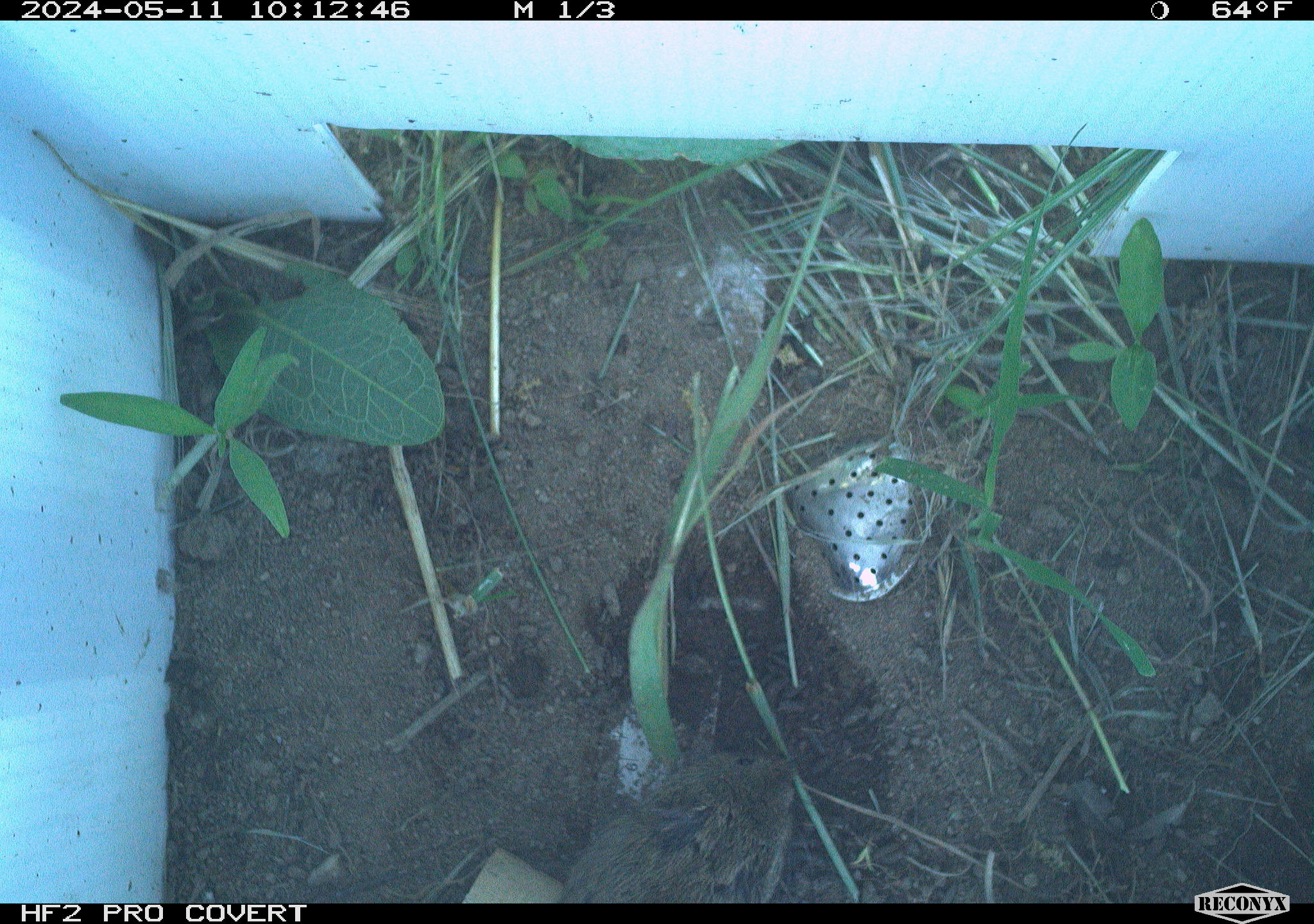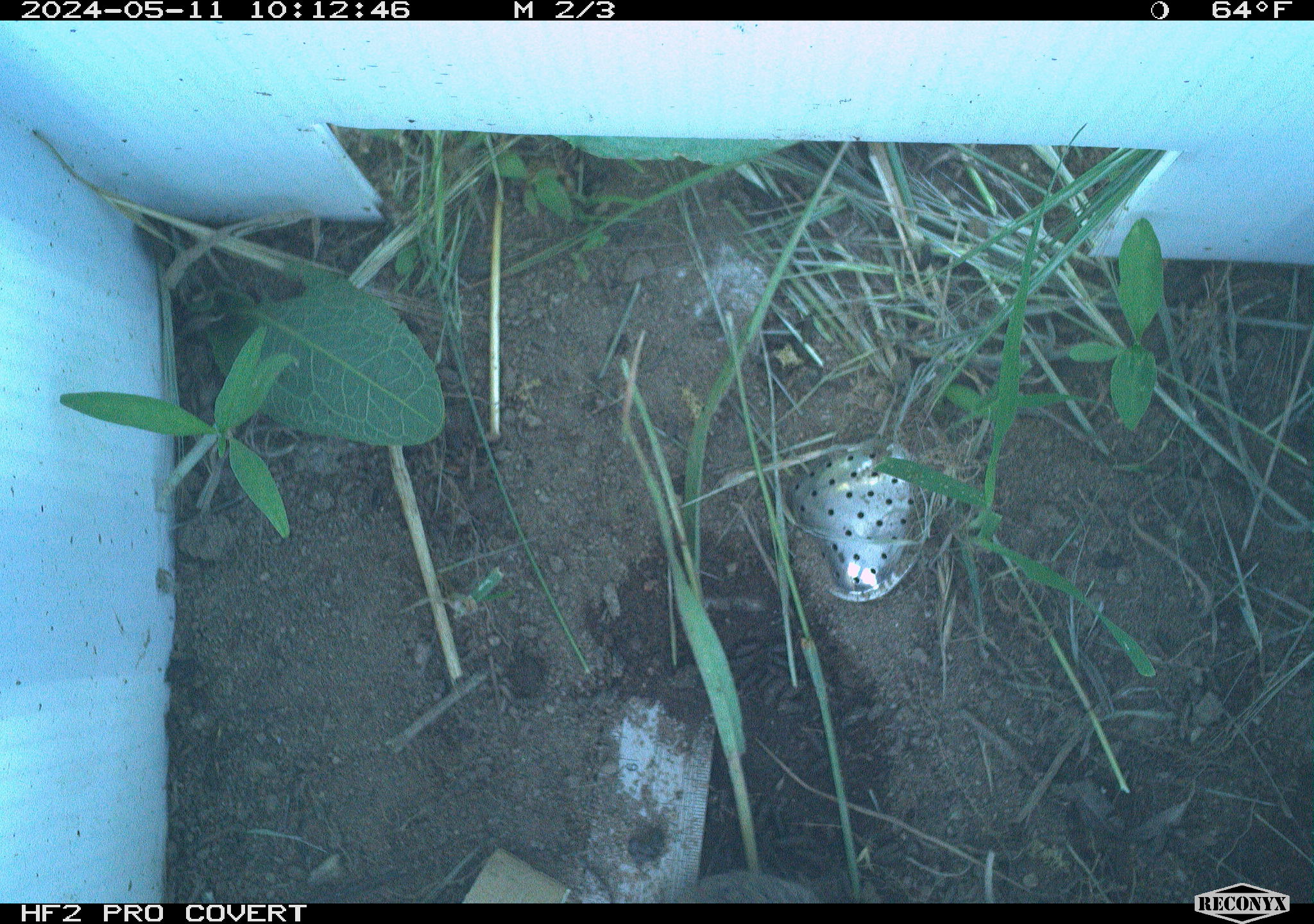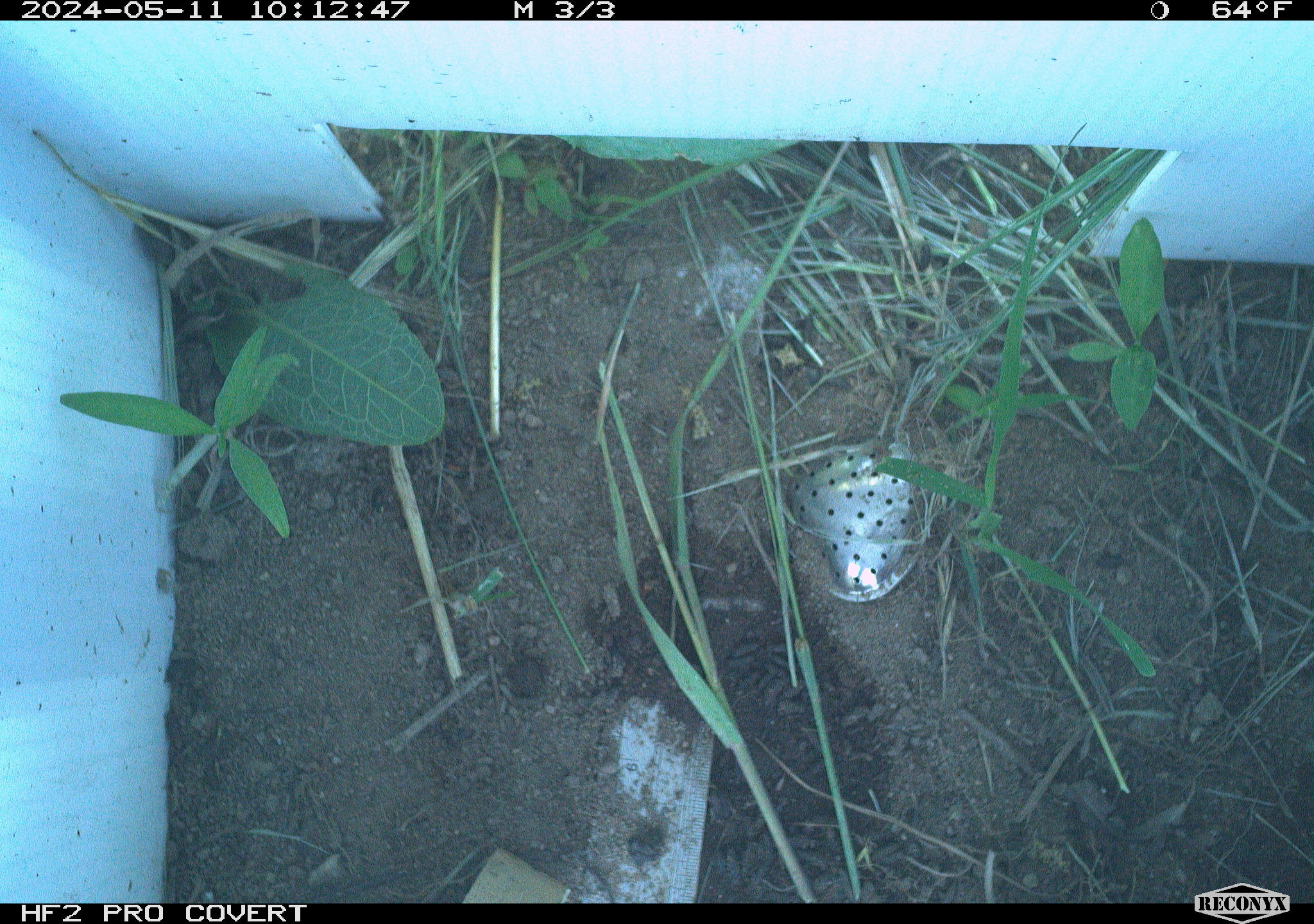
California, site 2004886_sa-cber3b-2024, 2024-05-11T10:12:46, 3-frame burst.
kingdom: Animalia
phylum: Chordata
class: Mammalia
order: Rodentia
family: Cricetidae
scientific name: Arvicolinae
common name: voles, lemmings, and muskrats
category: arvicolinae subfamily